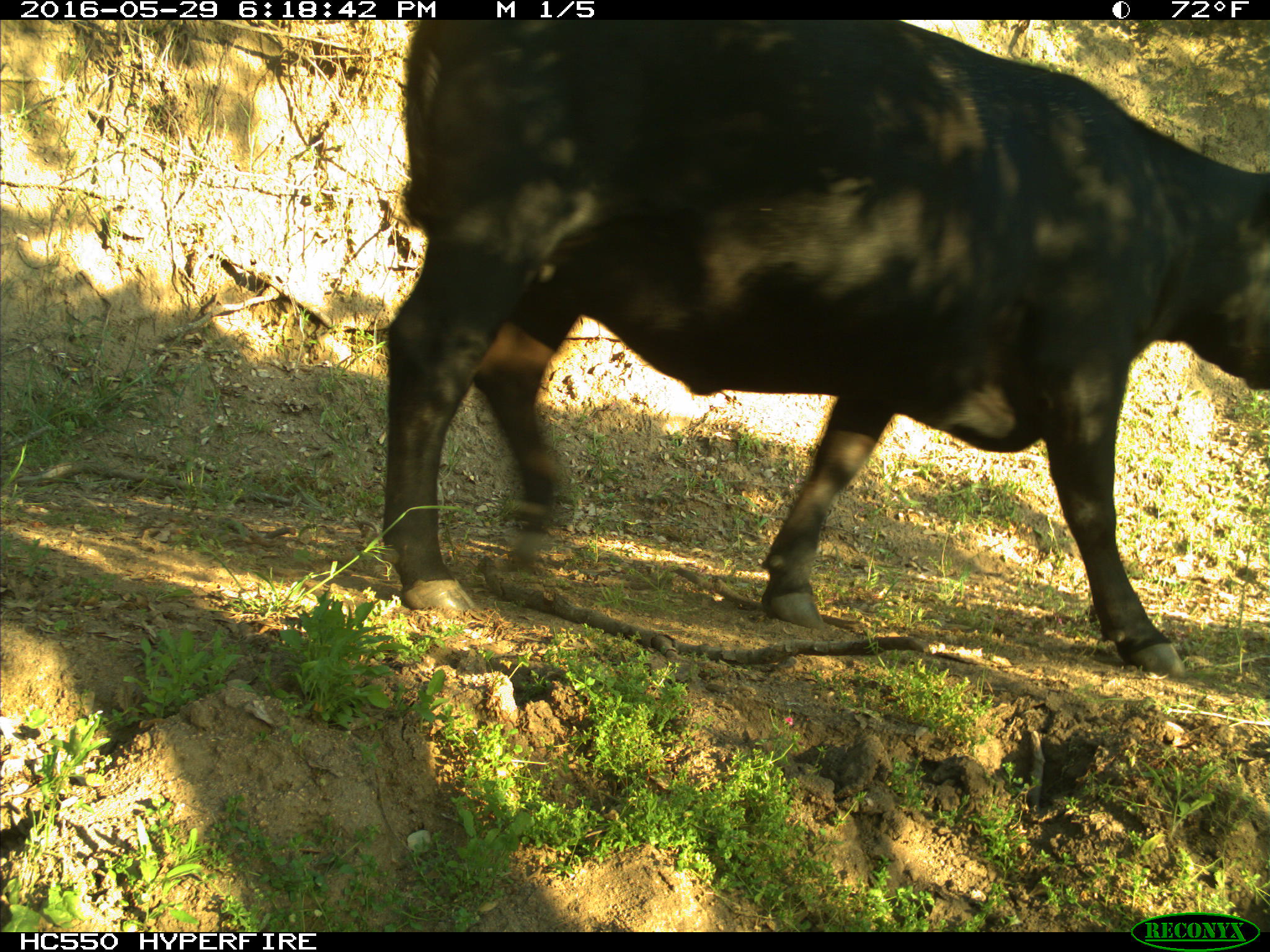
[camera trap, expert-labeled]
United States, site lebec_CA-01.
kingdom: Animalia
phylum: Chordata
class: Mammalia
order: Artiodactyla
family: Bovidae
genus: Bos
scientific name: Bos taurus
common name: domestic cow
Bos taurus (domestic cow).